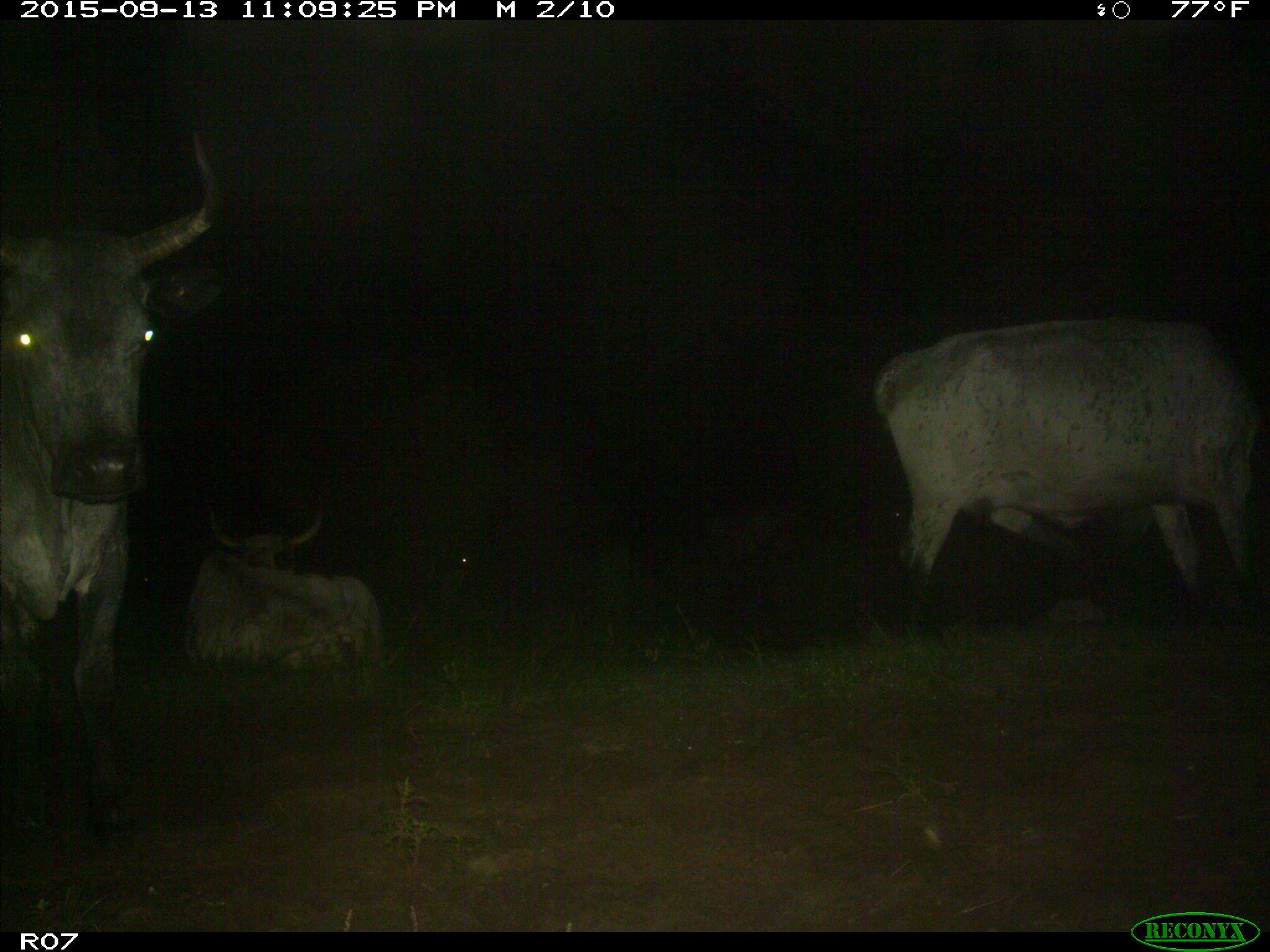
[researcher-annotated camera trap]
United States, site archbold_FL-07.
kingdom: Animalia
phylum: Chordata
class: Mammalia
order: Artiodactyla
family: Bovidae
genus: Bos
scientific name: Bos taurus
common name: domestic cow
Bos taurus (domestic cow).